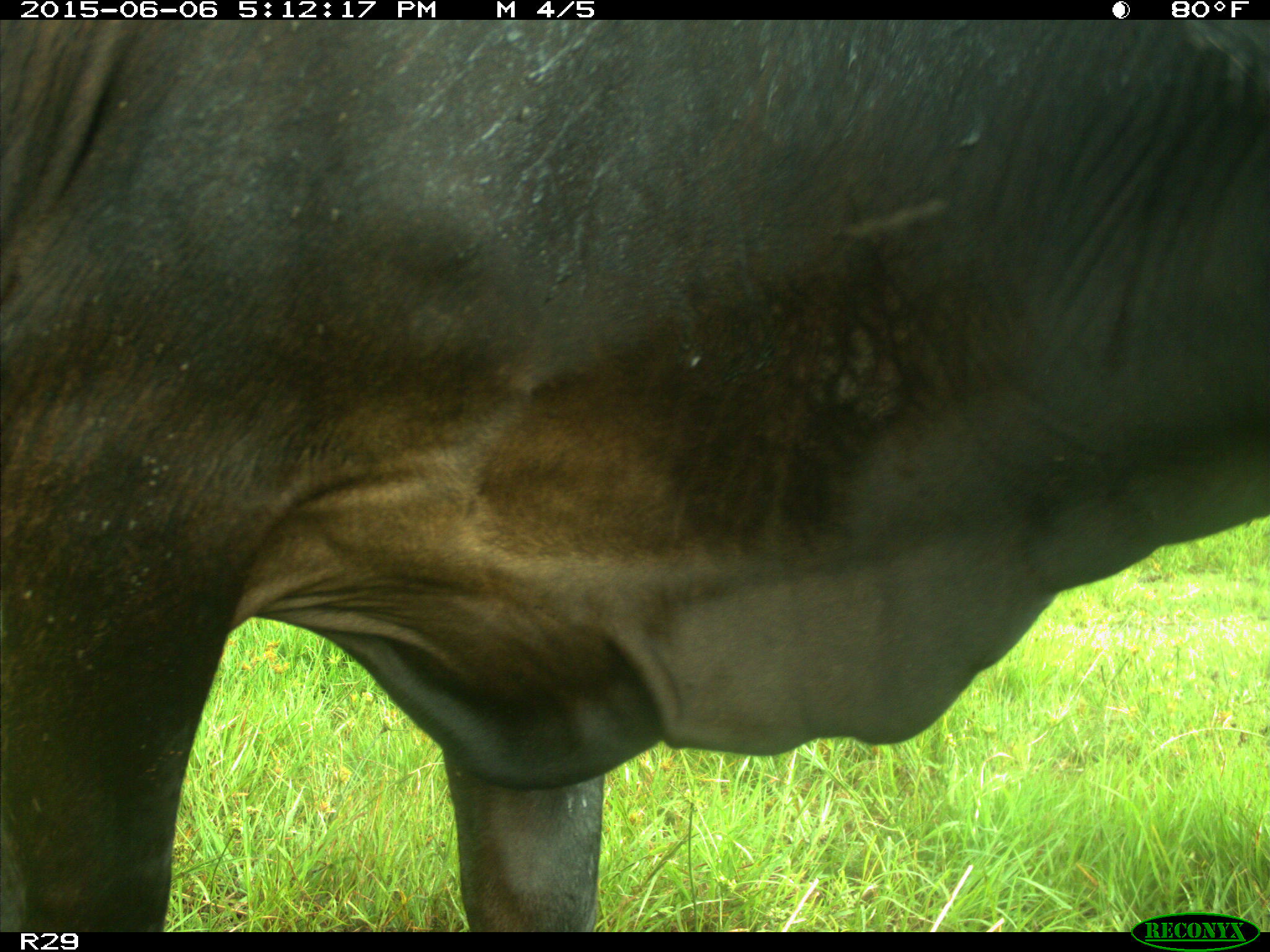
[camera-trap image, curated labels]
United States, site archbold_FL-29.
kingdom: Animalia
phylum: Chordata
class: Mammalia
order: Artiodactyla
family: Bovidae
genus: Bos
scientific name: Bos taurus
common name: domestic cow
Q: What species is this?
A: Bos taurus (domestic cow).